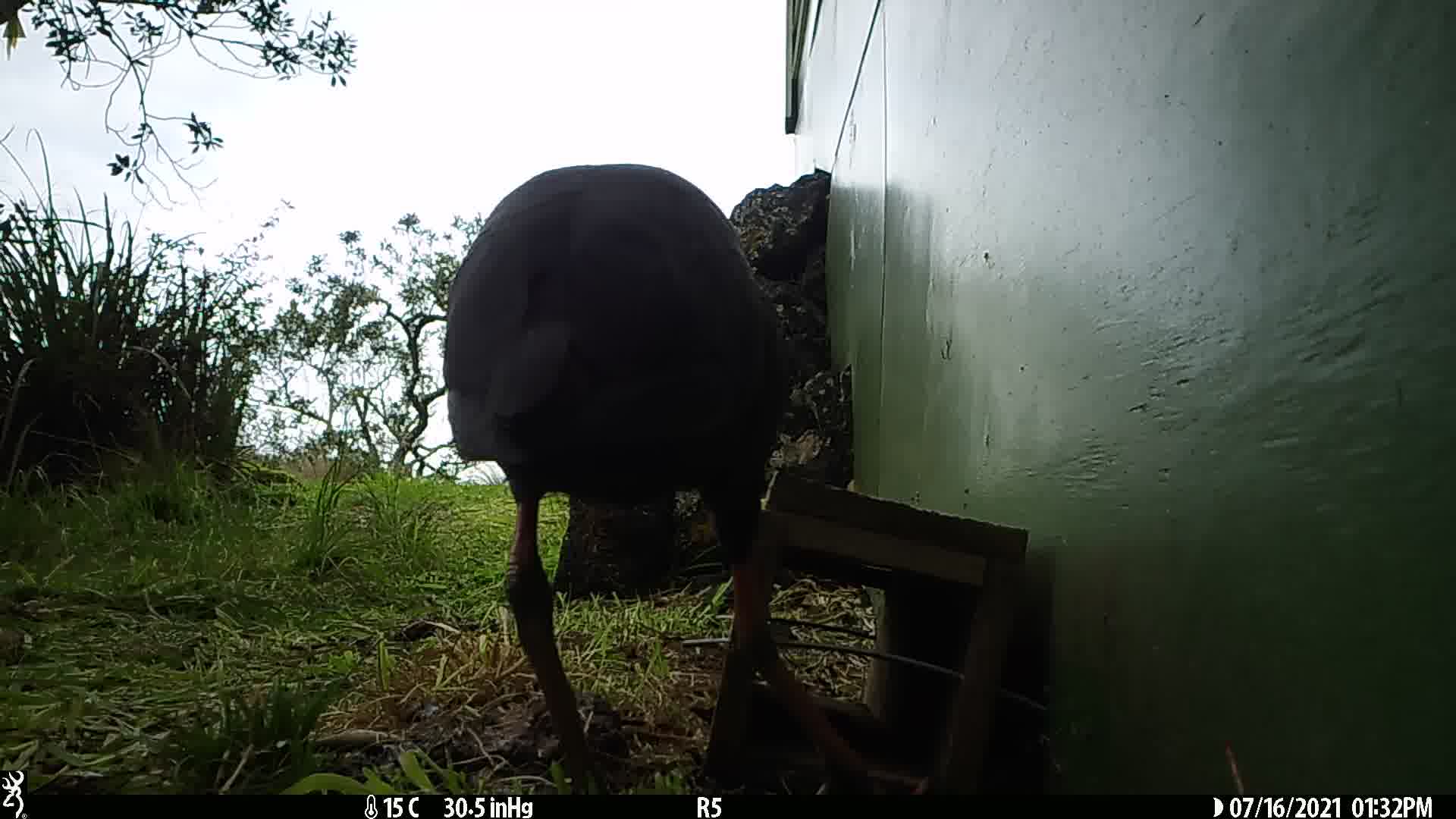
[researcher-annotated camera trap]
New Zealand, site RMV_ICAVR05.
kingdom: Animalia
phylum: Chordata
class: Aves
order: Gruiformes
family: Rallidae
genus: Porphyrio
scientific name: Porphyrio melanotus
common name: australasian swamphen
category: pukeko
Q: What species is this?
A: Pukeko (australasian swamphen) (Porphyrio melanotus).